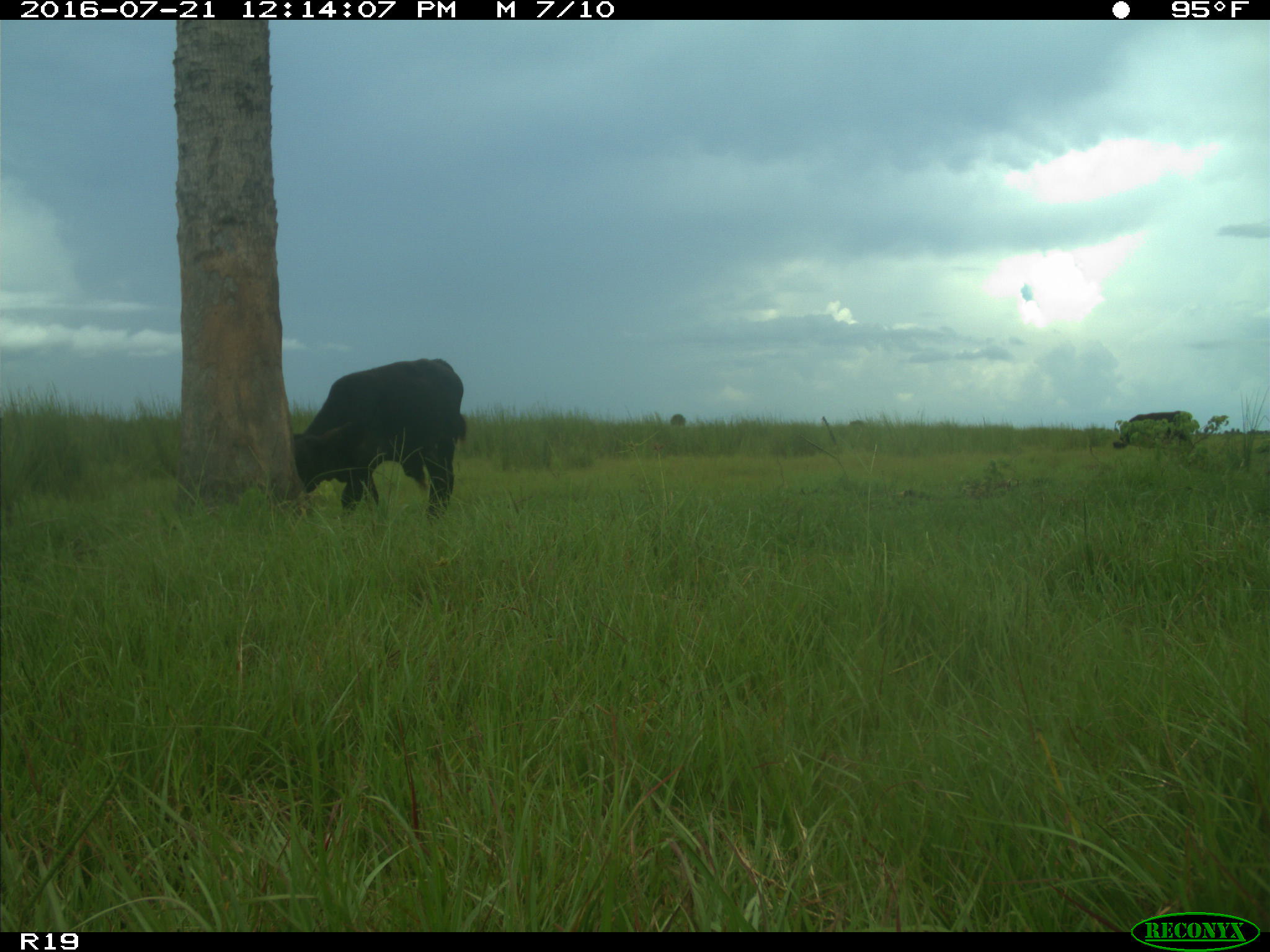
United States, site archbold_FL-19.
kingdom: Animalia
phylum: Chordata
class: Mammalia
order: Artiodactyla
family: Bovidae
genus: Bos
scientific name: Bos taurus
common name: domestic cow